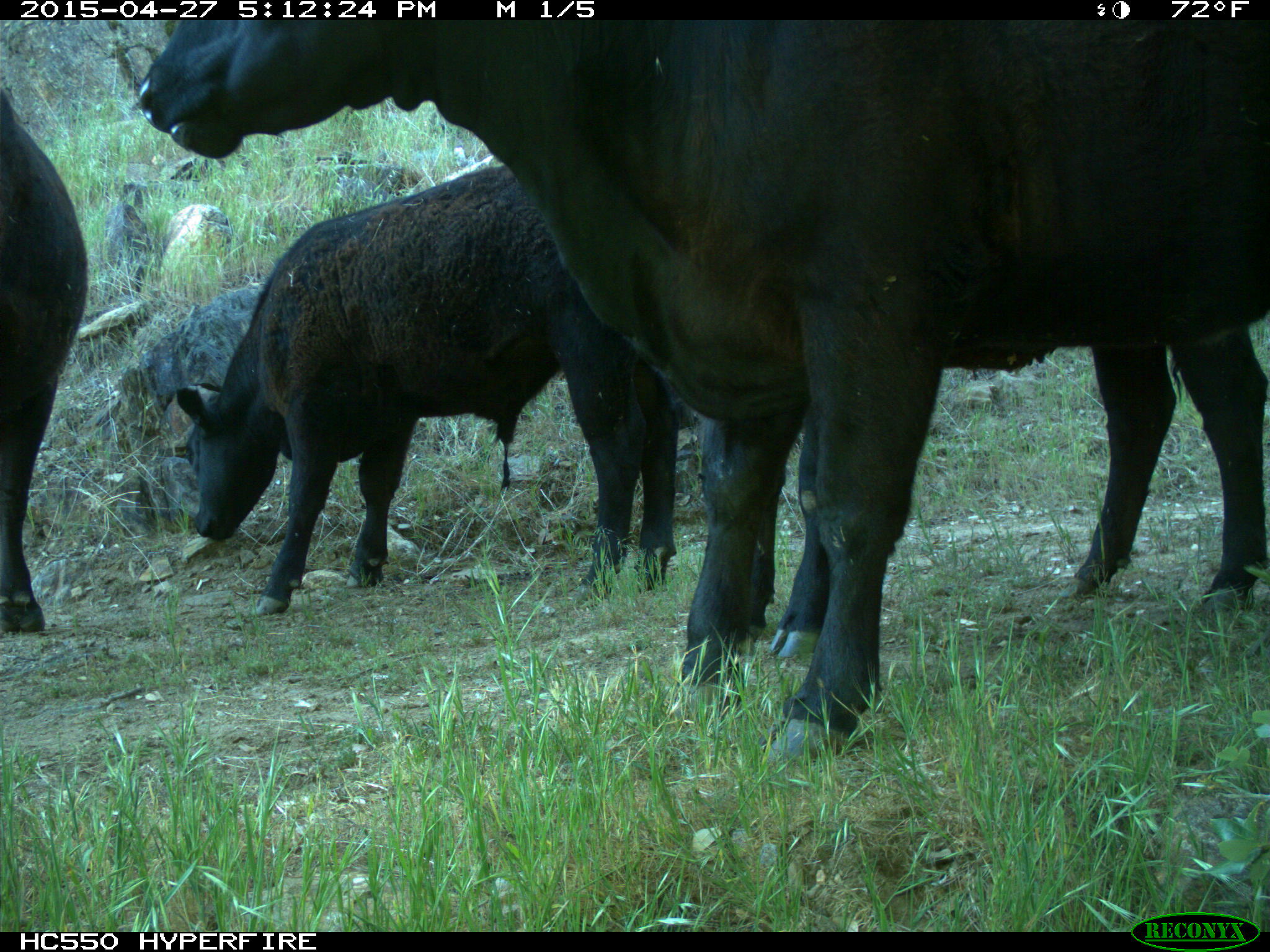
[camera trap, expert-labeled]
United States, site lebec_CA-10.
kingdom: Animalia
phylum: Chordata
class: Mammalia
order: Artiodactyla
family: Bovidae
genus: Bos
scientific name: Bos taurus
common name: domestic cow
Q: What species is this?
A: Bos taurus (domestic cow).